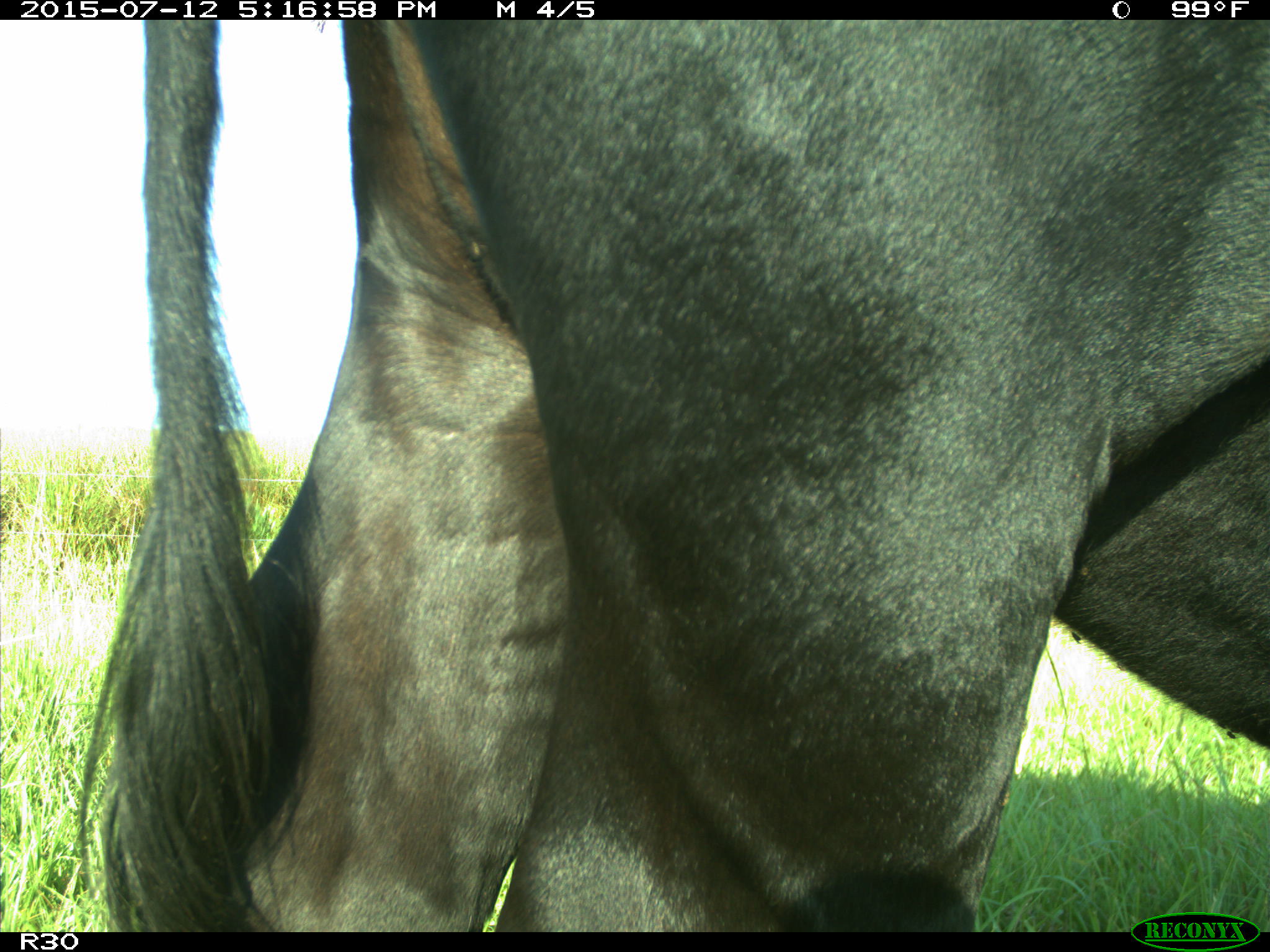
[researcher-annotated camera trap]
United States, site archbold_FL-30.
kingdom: Animalia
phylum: Chordata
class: Mammalia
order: Artiodactyla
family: Bovidae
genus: Bos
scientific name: Bos taurus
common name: domestic cow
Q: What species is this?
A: Bos taurus (domestic cow).